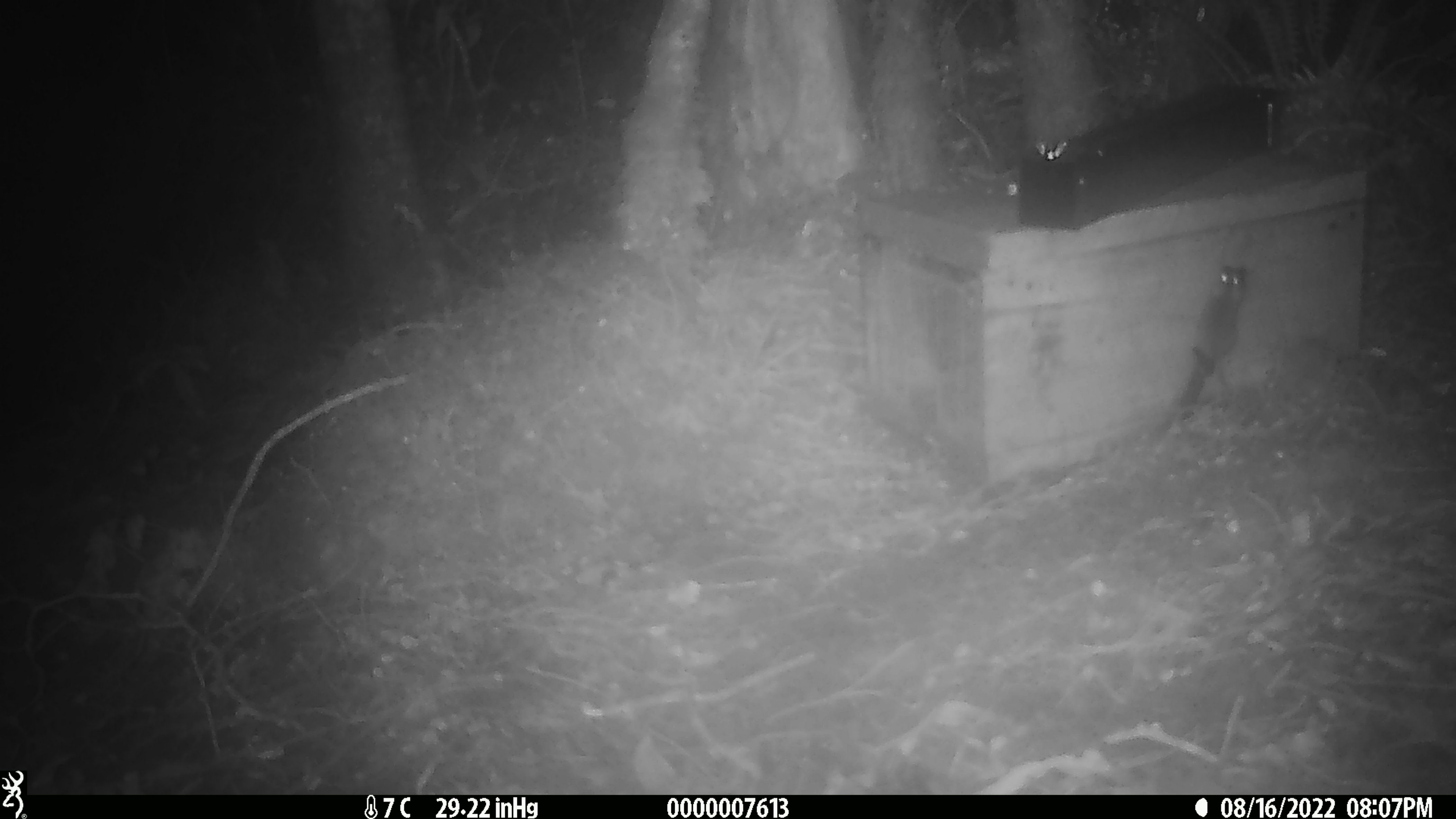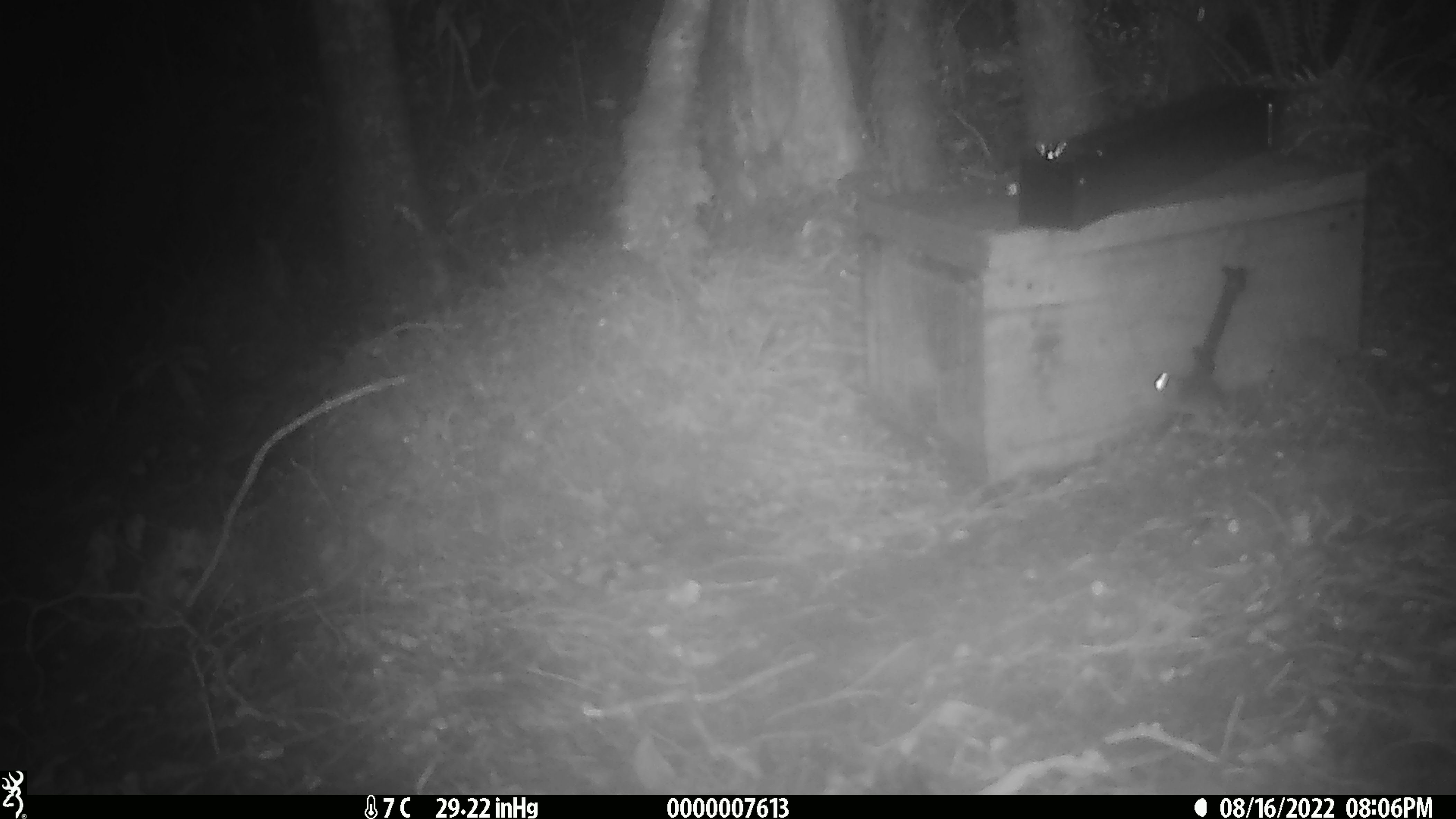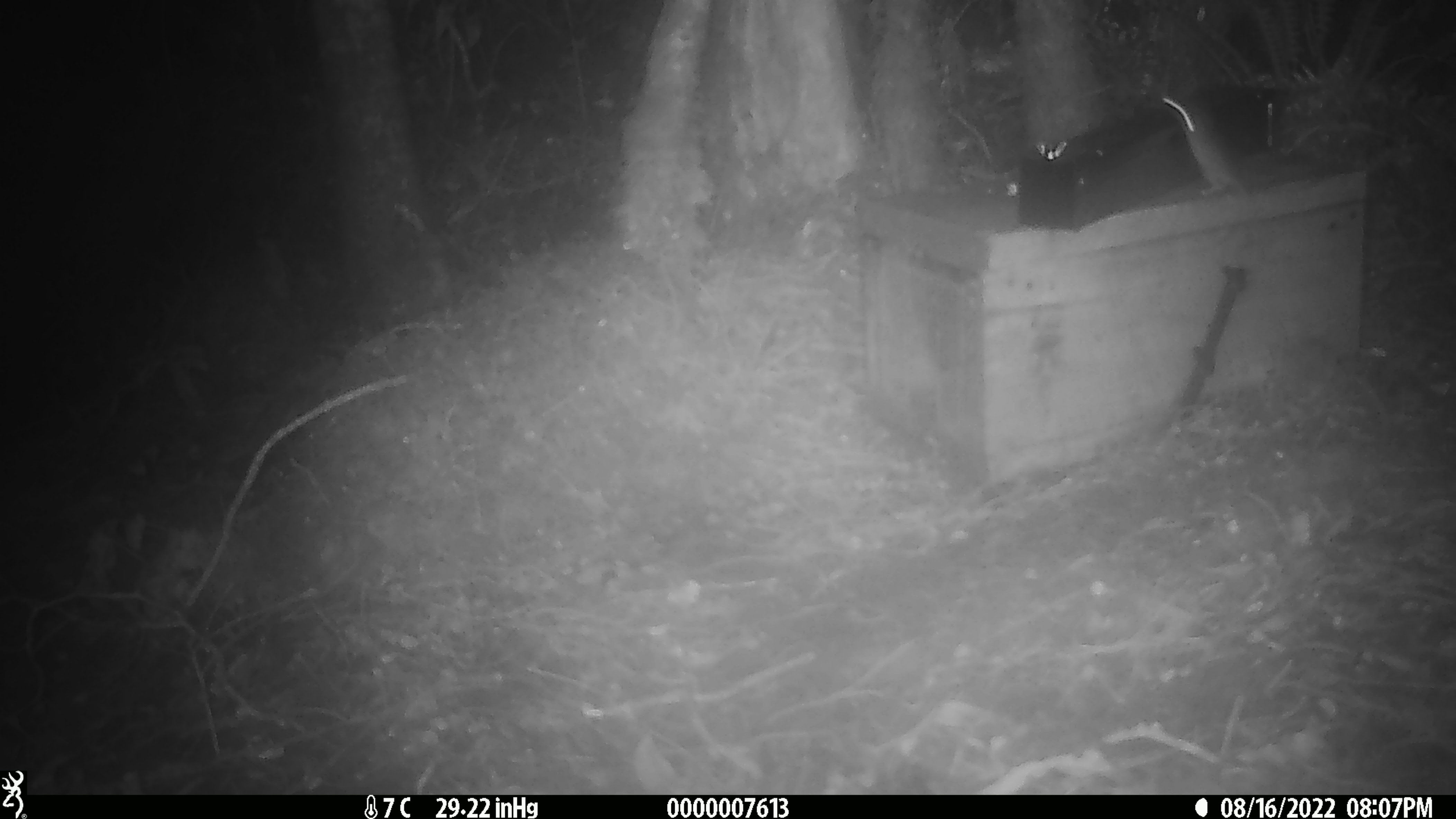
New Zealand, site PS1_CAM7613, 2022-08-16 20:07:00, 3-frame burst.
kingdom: Animalia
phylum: Chordata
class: Mammalia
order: Rodentia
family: Muridae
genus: Mus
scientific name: Mus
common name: mouse